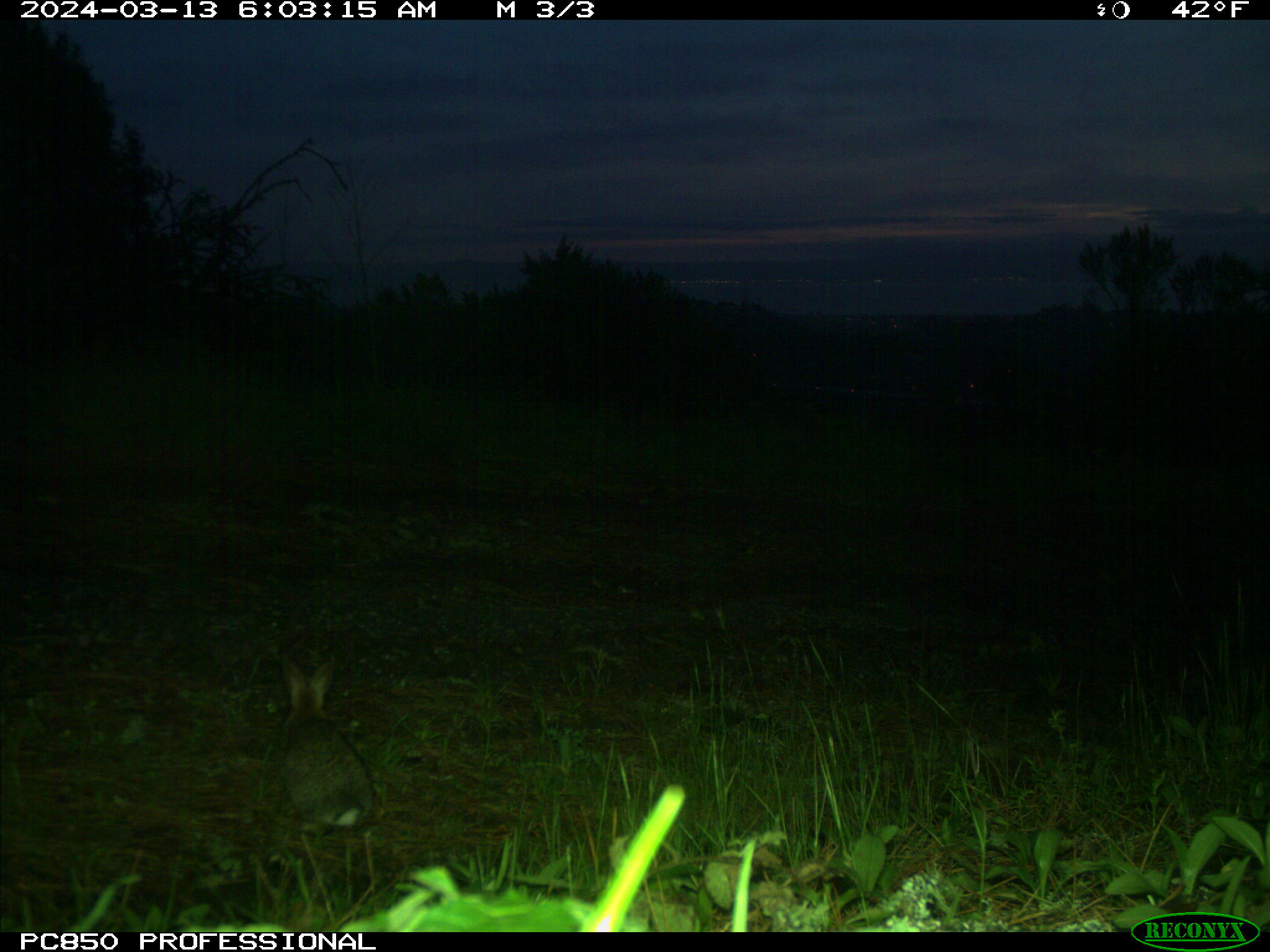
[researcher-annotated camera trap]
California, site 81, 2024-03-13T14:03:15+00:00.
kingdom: Animalia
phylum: Chordata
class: Mammalia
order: Lagomorpha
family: Leporidae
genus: Sylvilagus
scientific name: Sylvilagus bachmani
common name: brush rabbit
Brush rabbit (Sylvilagus bachmani).